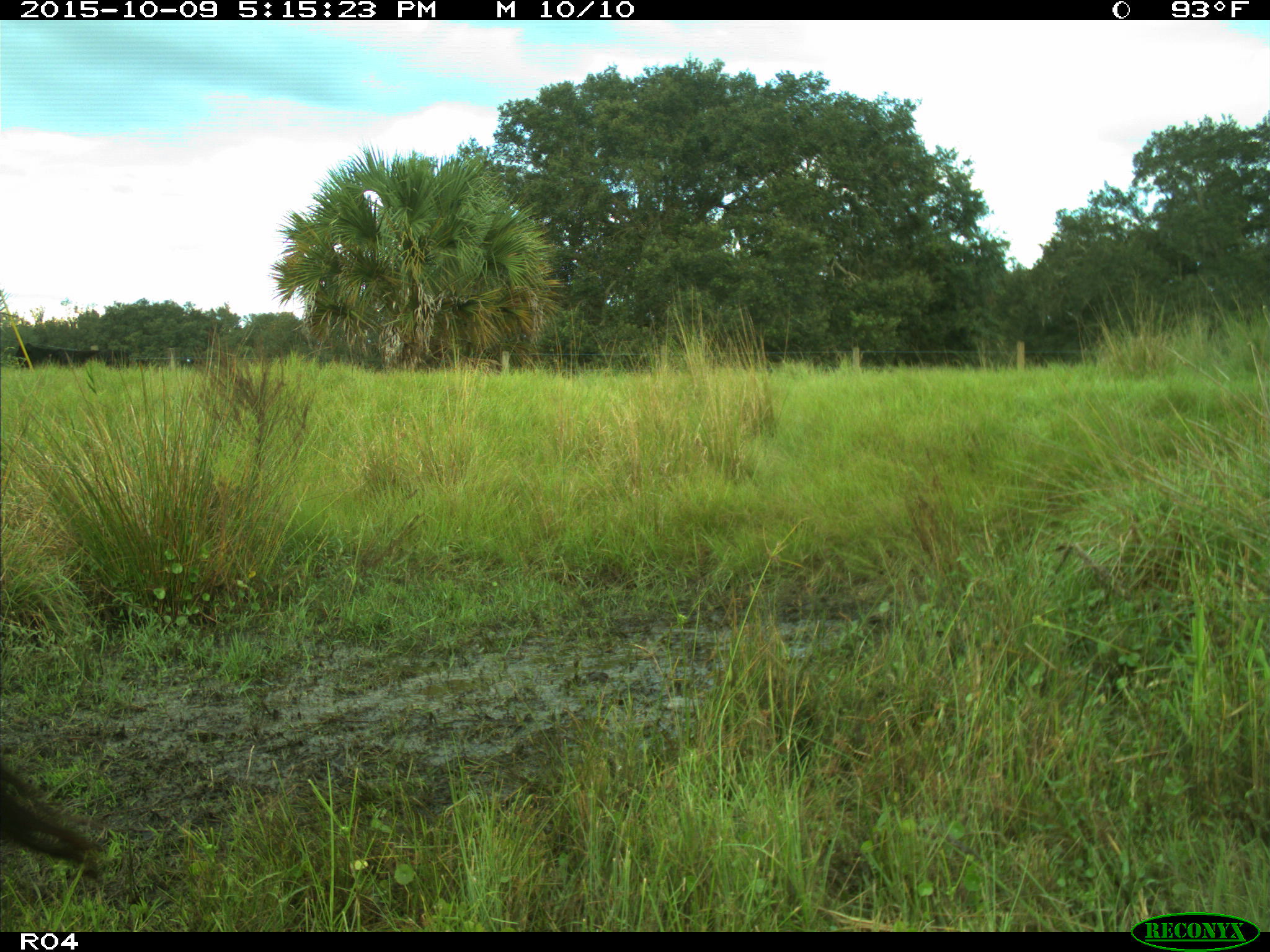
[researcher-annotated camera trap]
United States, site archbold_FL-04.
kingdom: Animalia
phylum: Chordata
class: Mammalia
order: Artiodactyla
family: Bovidae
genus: Bos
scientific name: Bos taurus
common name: domestic cow